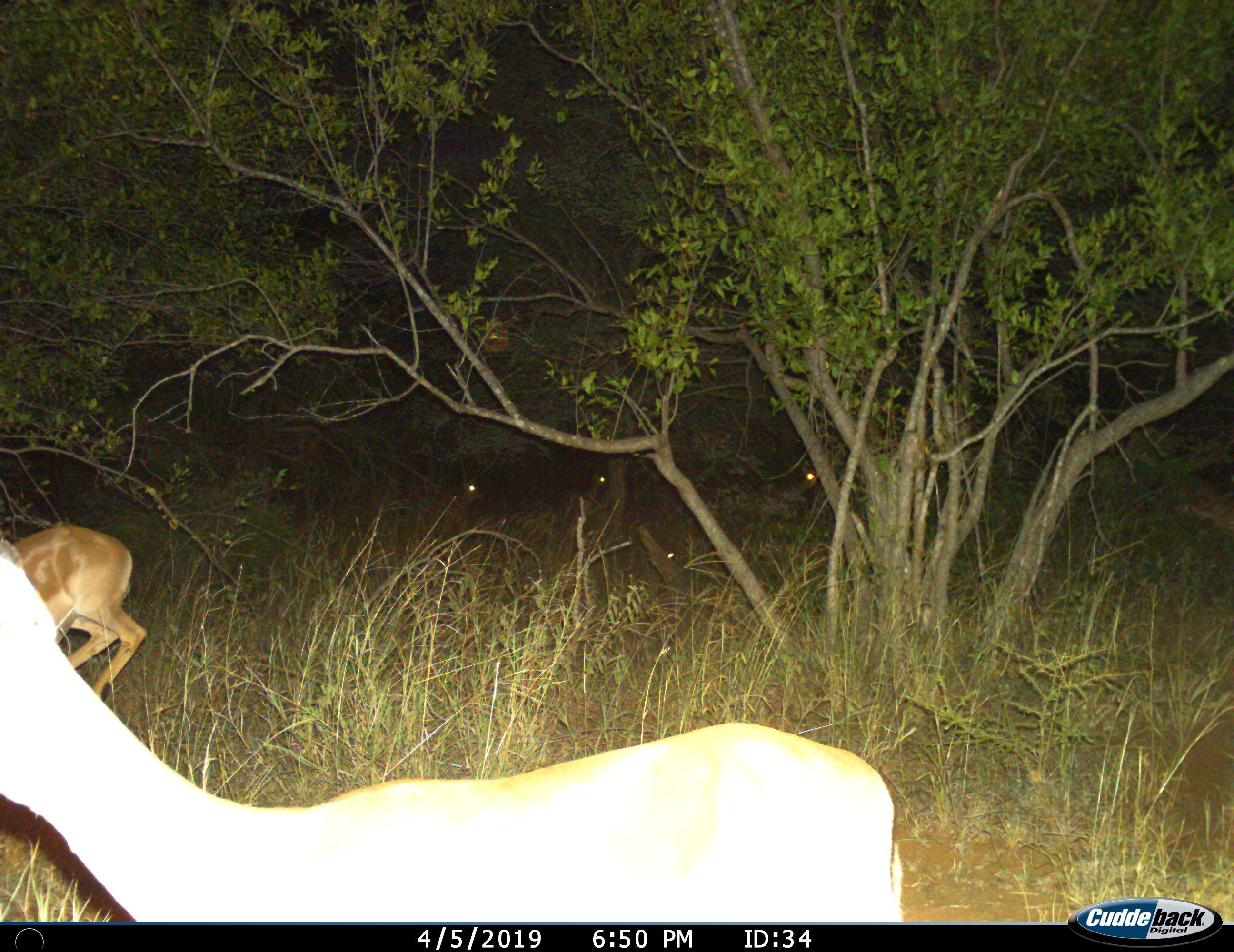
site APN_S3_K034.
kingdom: Animalia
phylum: Chordata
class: Mammalia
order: Artiodactyla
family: Bovidae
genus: Aepyceros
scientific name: Aepyceros melampus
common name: impala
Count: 2.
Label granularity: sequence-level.